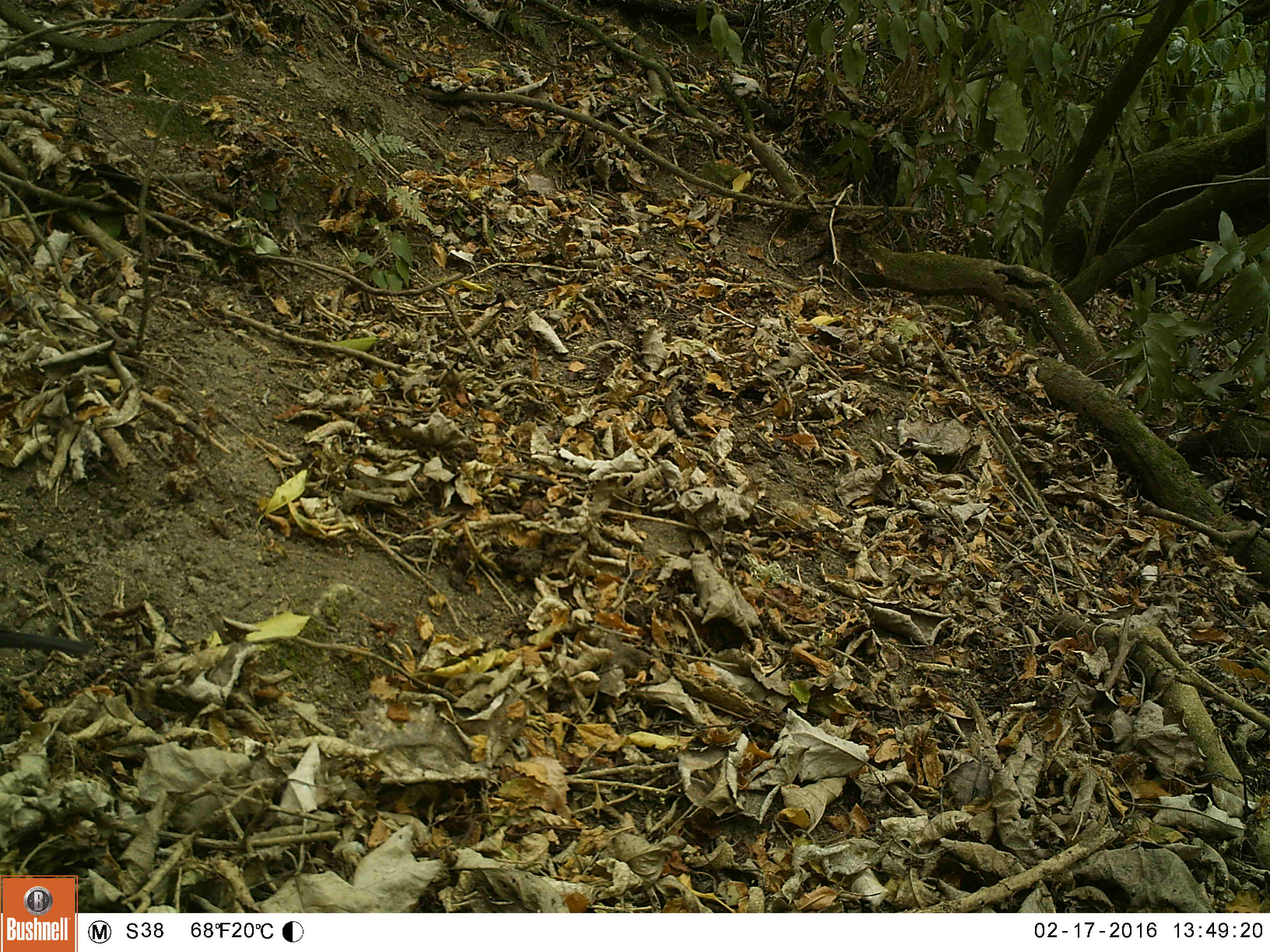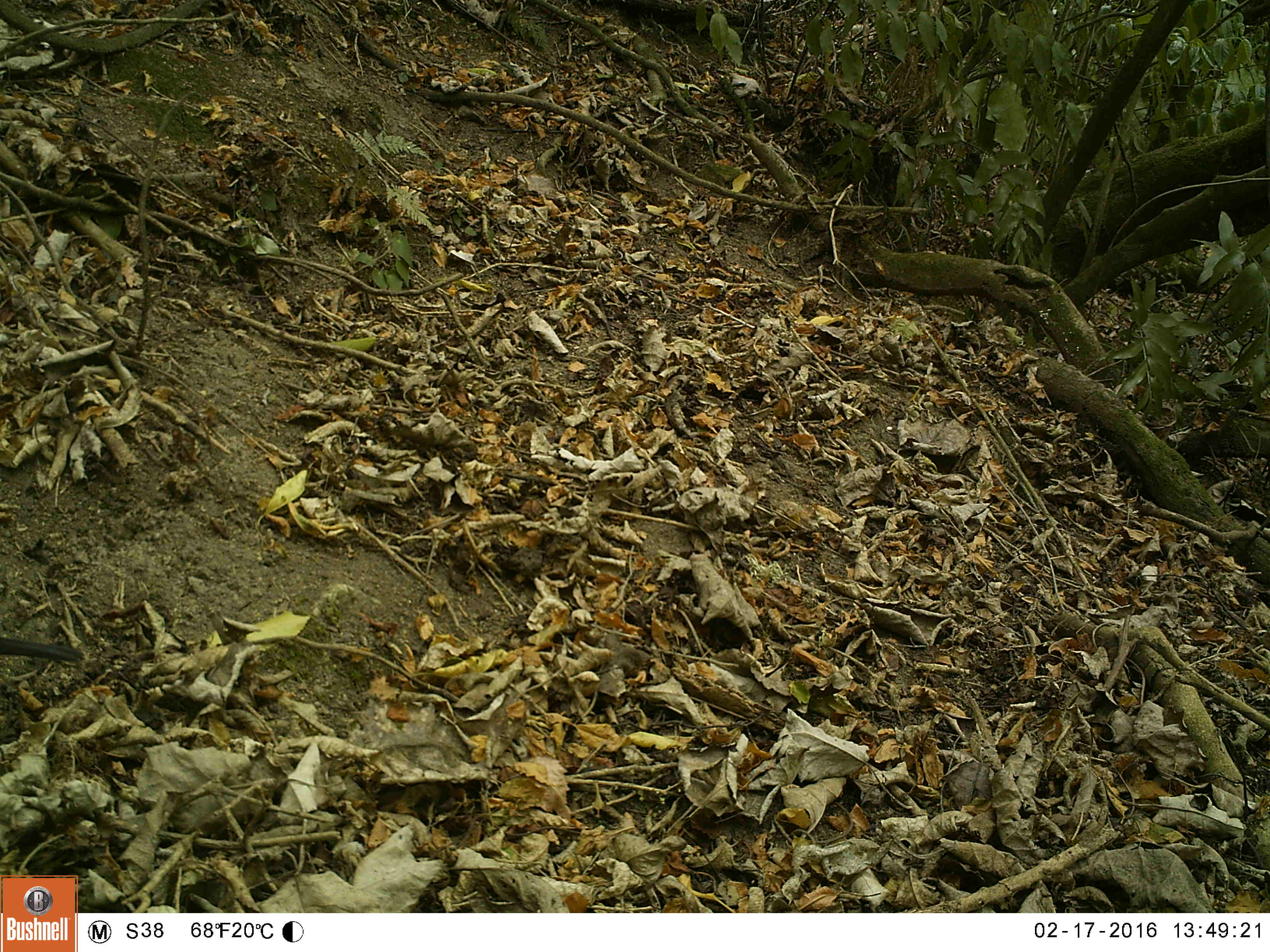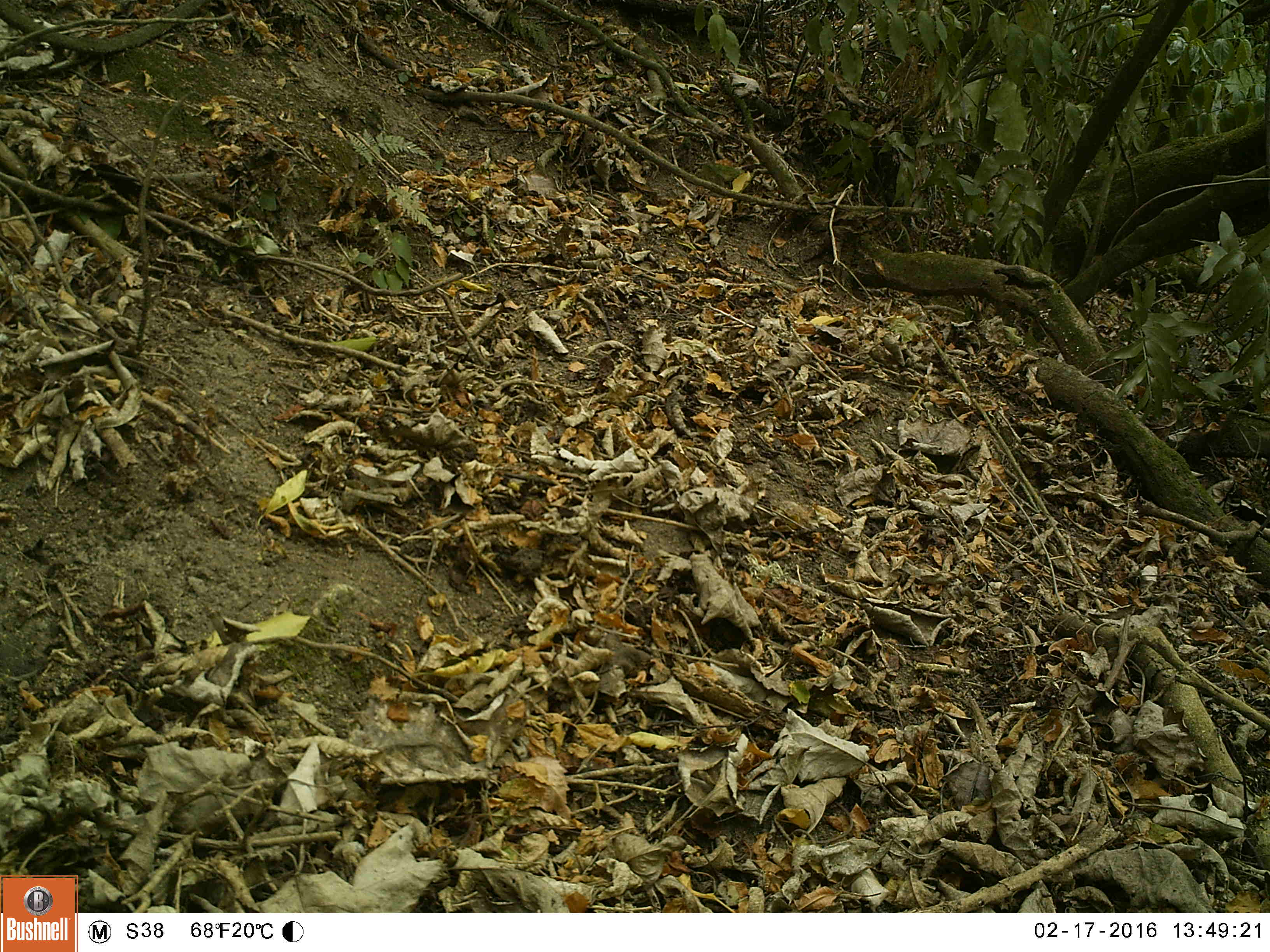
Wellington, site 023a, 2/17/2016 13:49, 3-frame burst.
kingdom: Animalia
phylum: Chordata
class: Aves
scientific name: Aves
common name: bird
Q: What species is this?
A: Bird (Aves).